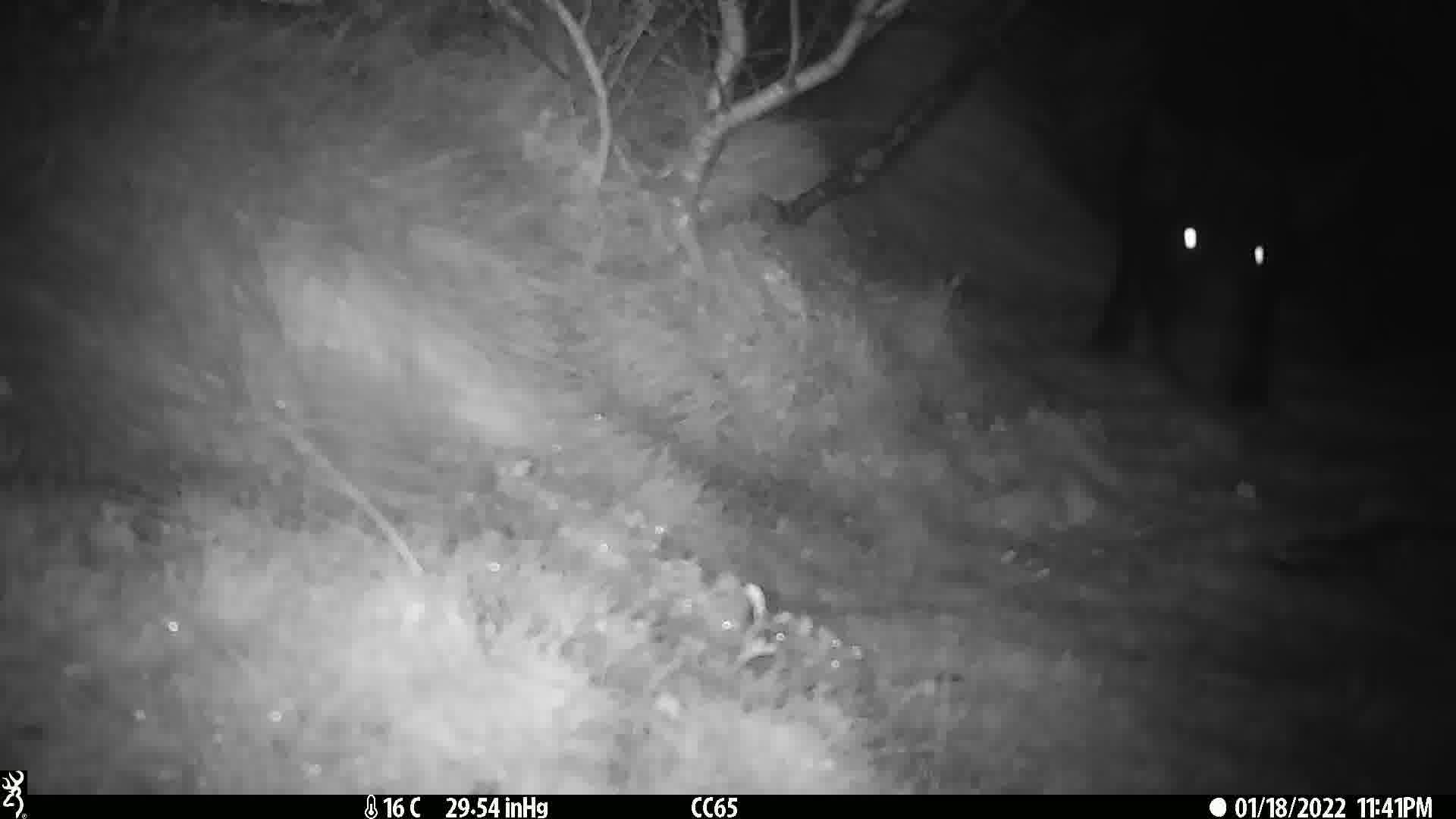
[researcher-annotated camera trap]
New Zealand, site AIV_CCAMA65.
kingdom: Animalia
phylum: Chordata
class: Mammalia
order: Artiodactyla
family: Suidae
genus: Sus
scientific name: Sus scrofa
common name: pig